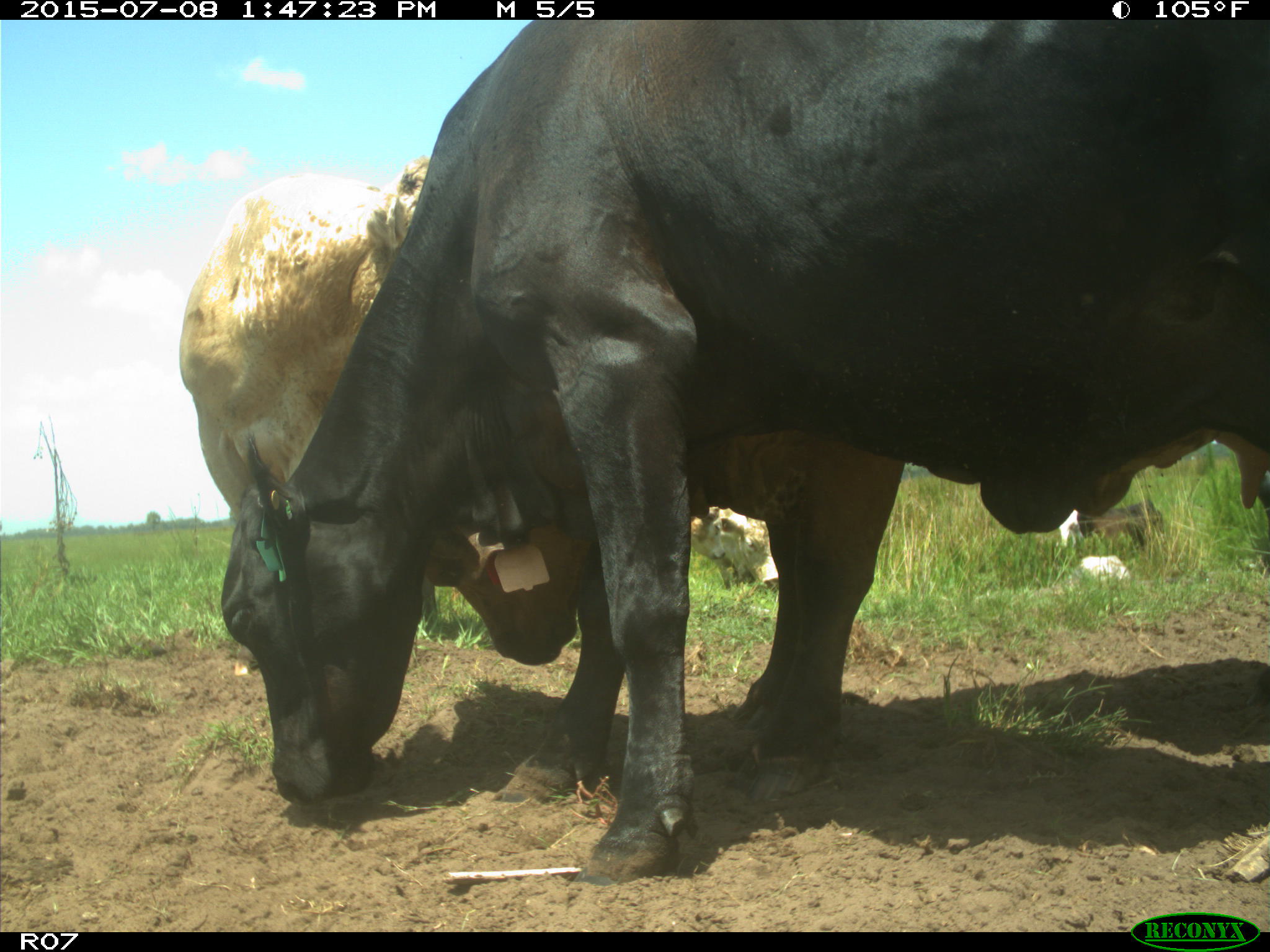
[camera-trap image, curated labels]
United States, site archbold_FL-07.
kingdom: Animalia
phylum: Chordata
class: Mammalia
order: Artiodactyla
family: Bovidae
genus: Bos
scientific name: Bos taurus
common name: domestic cow